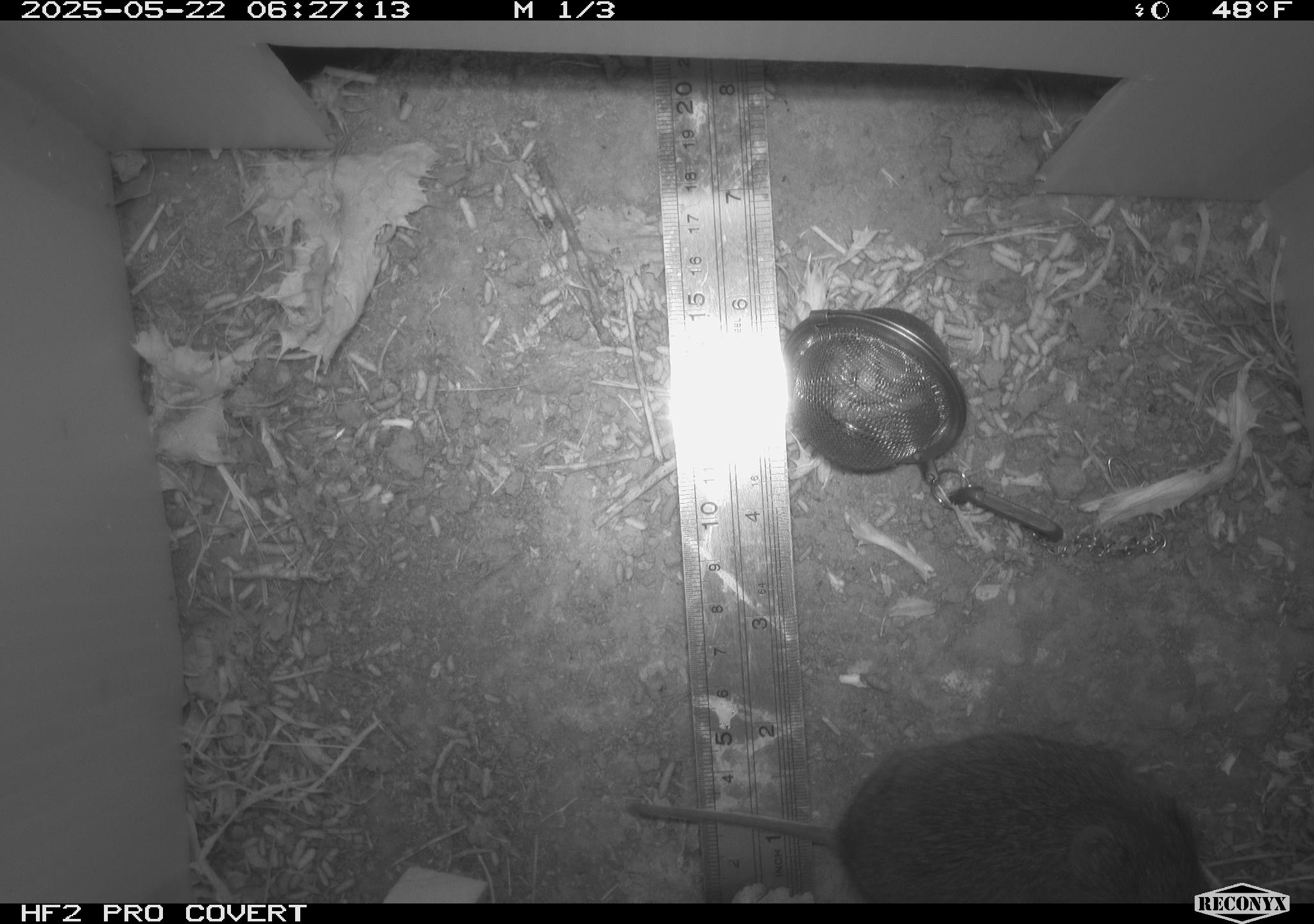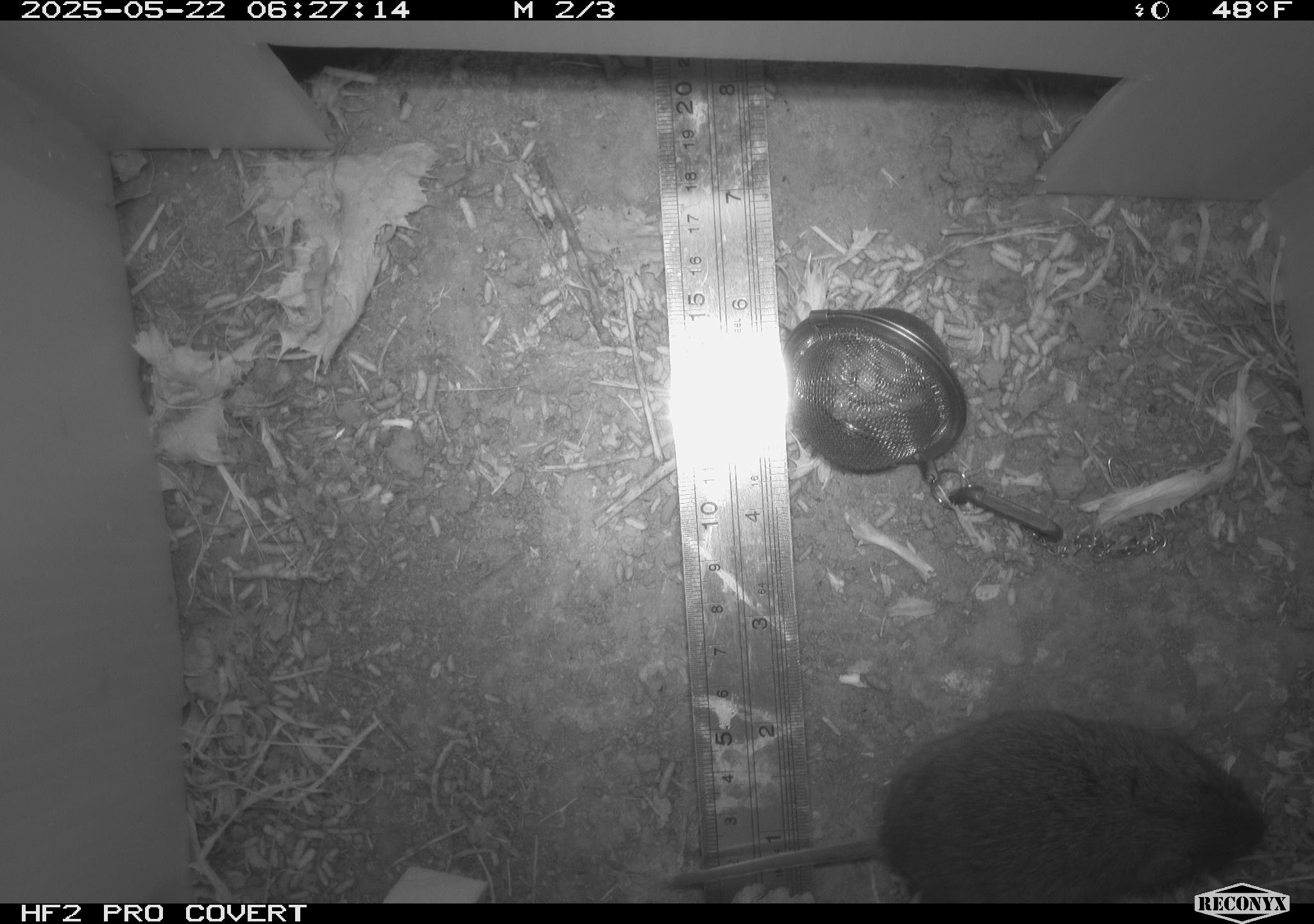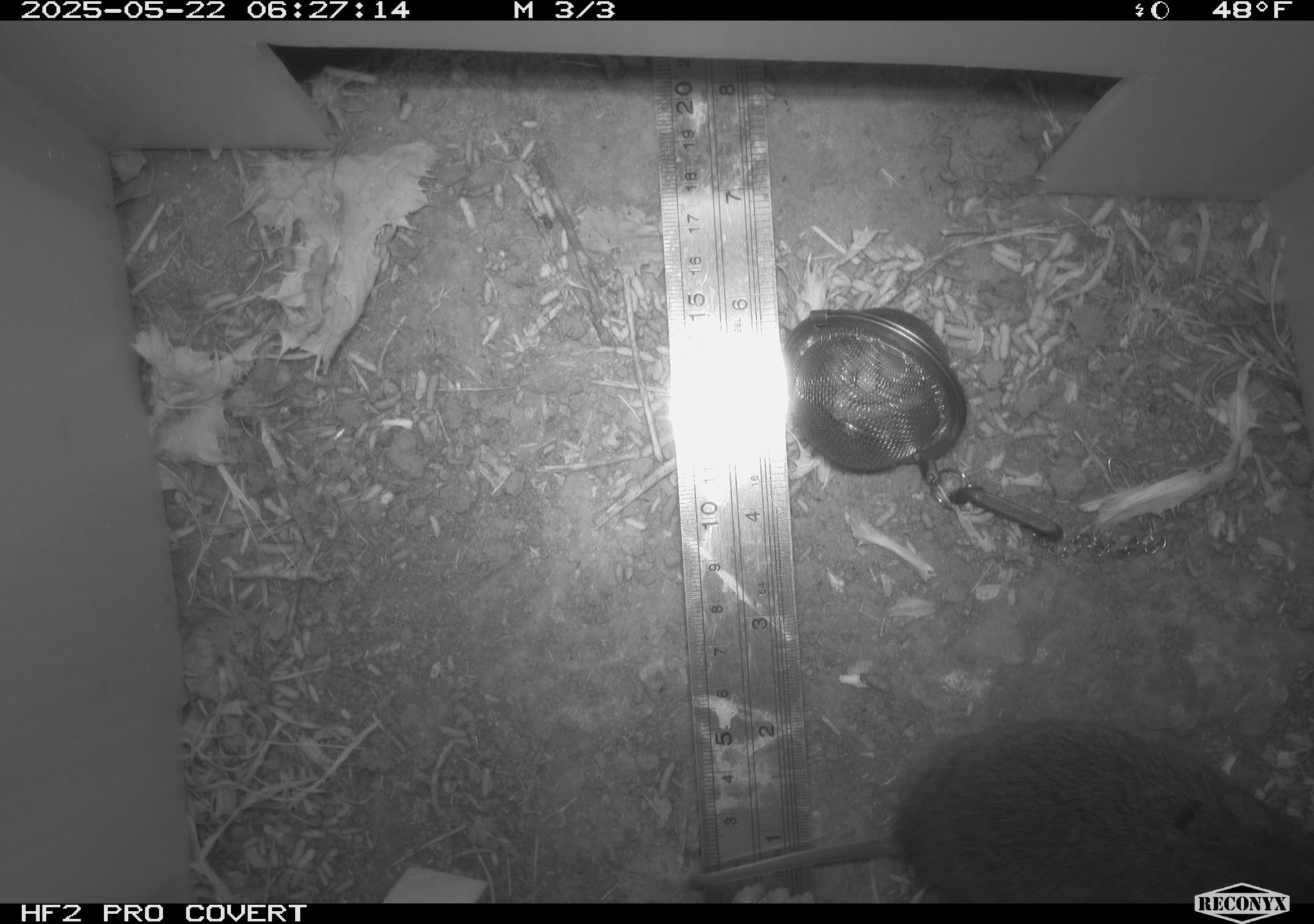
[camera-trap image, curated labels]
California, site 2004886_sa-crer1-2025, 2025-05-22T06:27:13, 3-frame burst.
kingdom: Animalia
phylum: Chordata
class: Mammalia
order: Rodentia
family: Cricetidae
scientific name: Arvicolinae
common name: voles, lemmings, and muskrats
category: arvicolinae subfamily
Arvicolinae subfamily (voles, lemmings, and muskrats) (Arvicolinae).